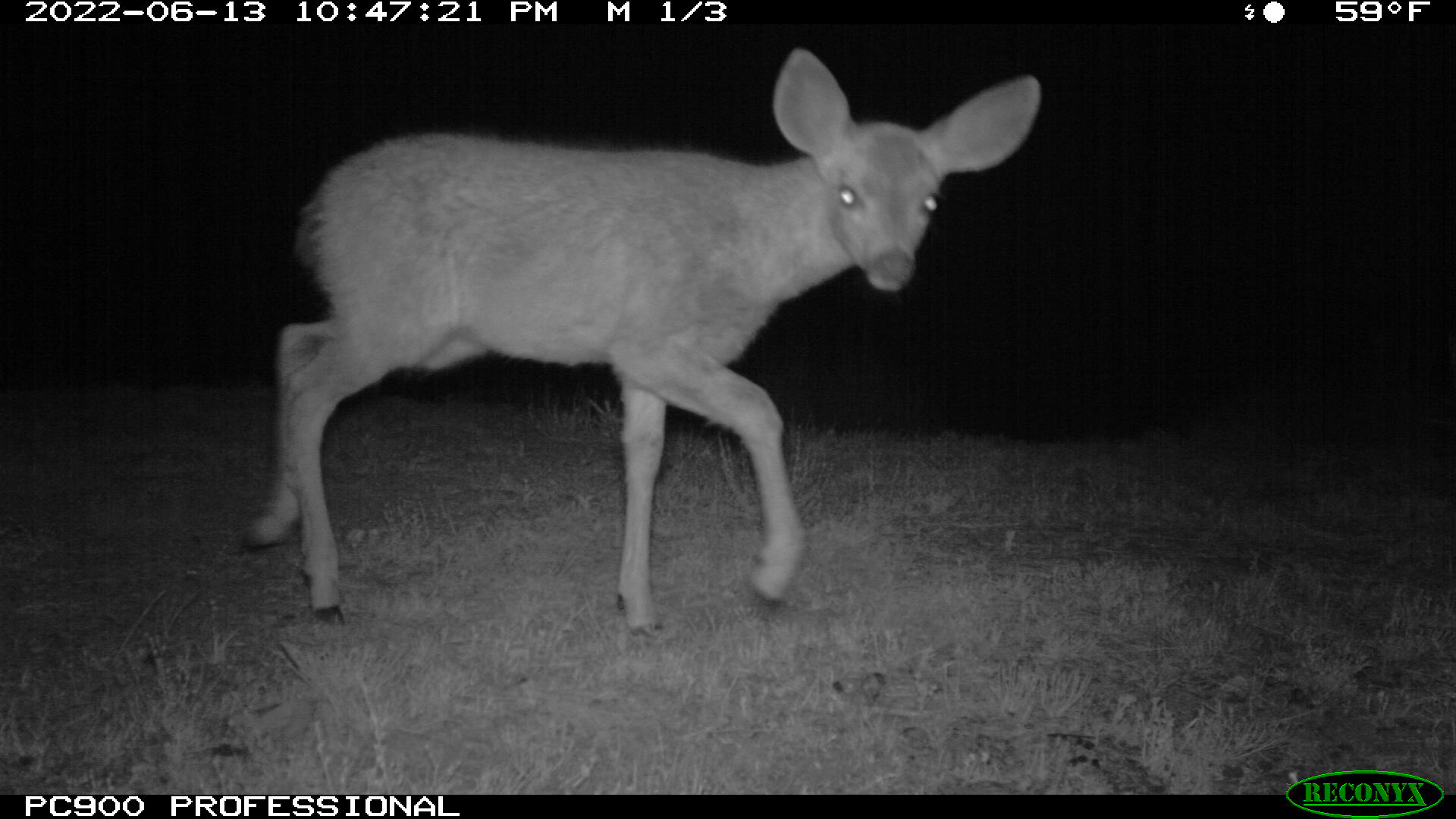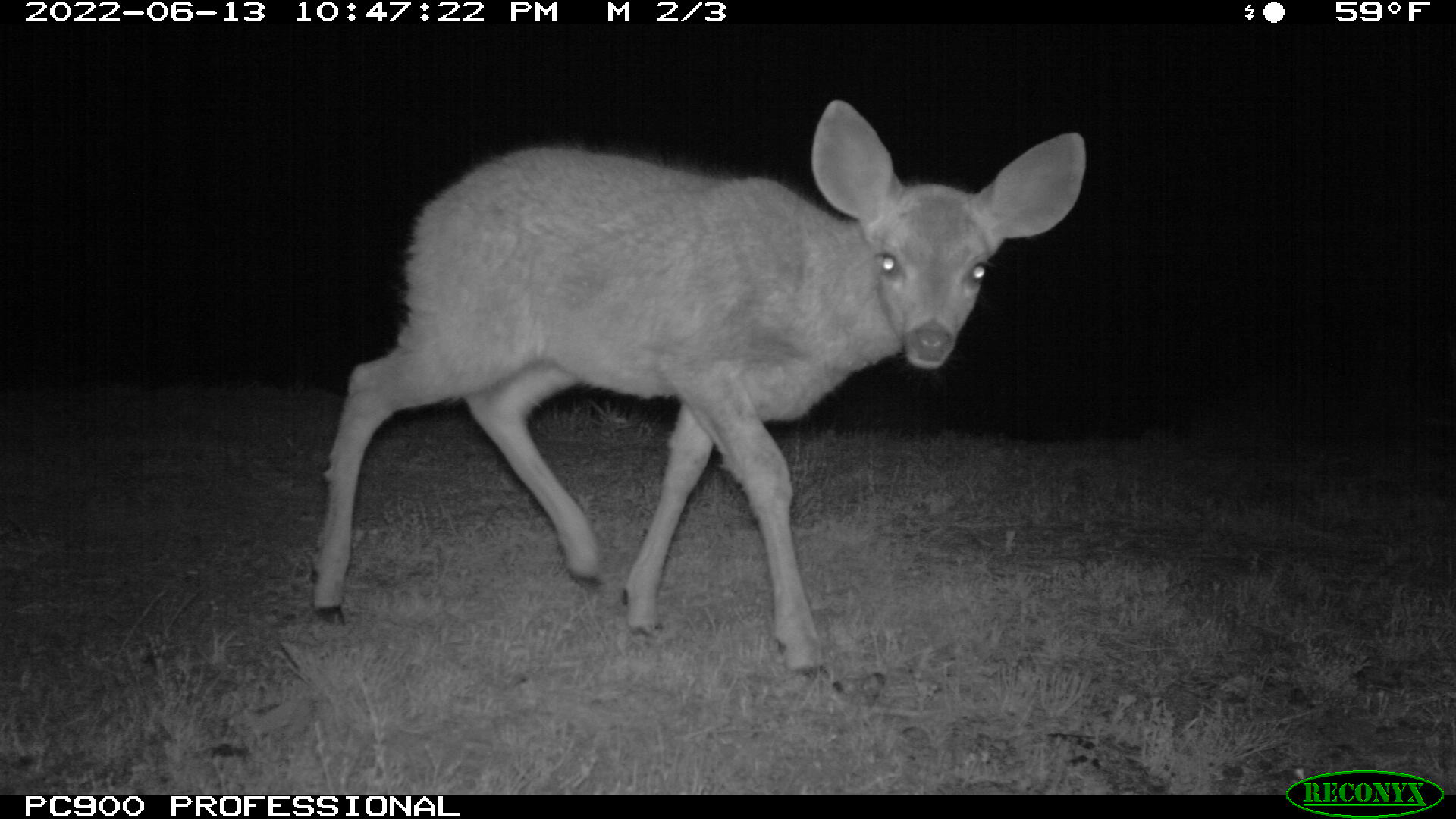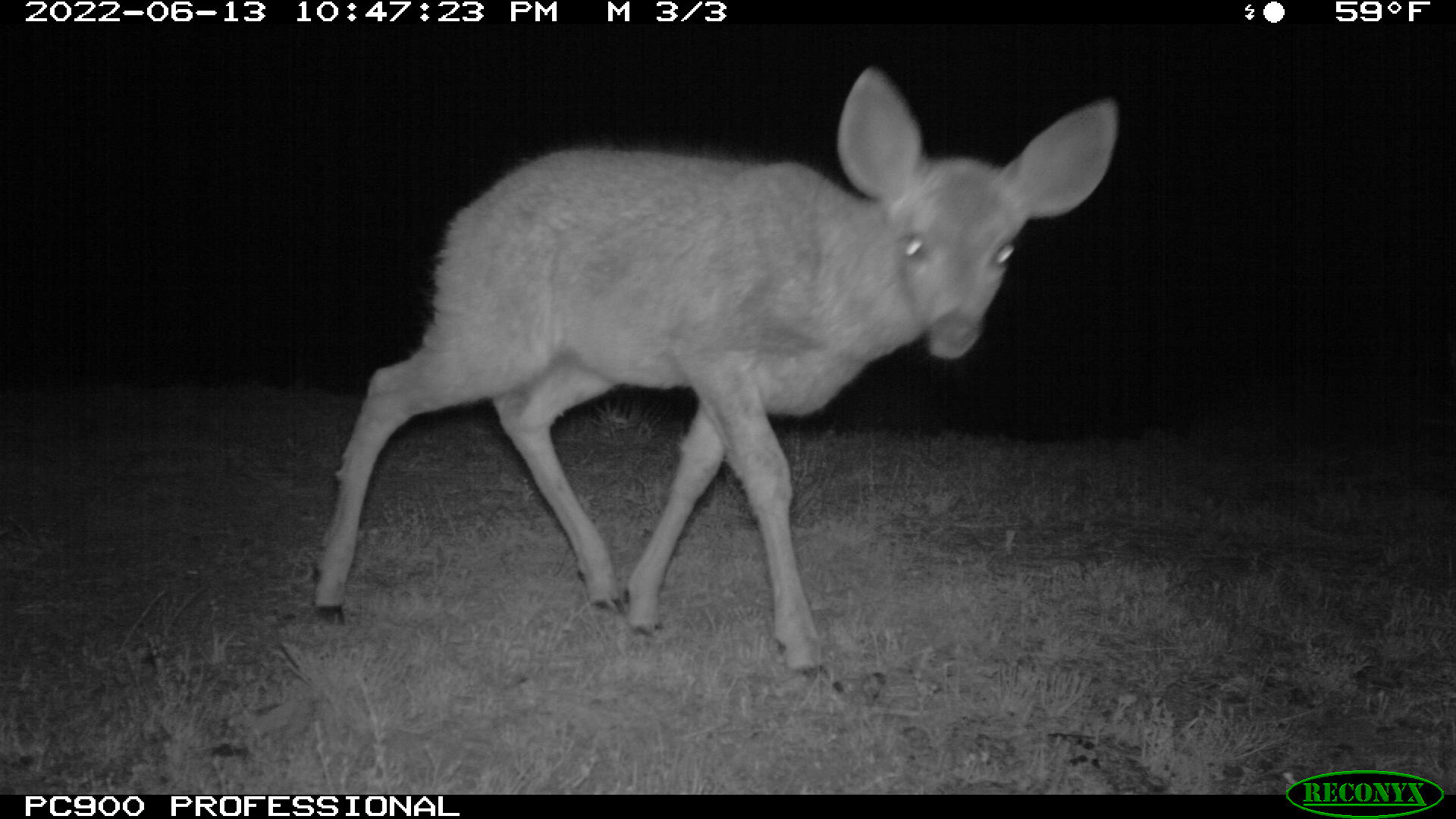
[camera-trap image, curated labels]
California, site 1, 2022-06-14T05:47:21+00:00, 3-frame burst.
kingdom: Animalia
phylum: Chordata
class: Mammalia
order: Artiodactyla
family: Cervidae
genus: Odocoileus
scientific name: Odocoileus hemionus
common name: mule deer